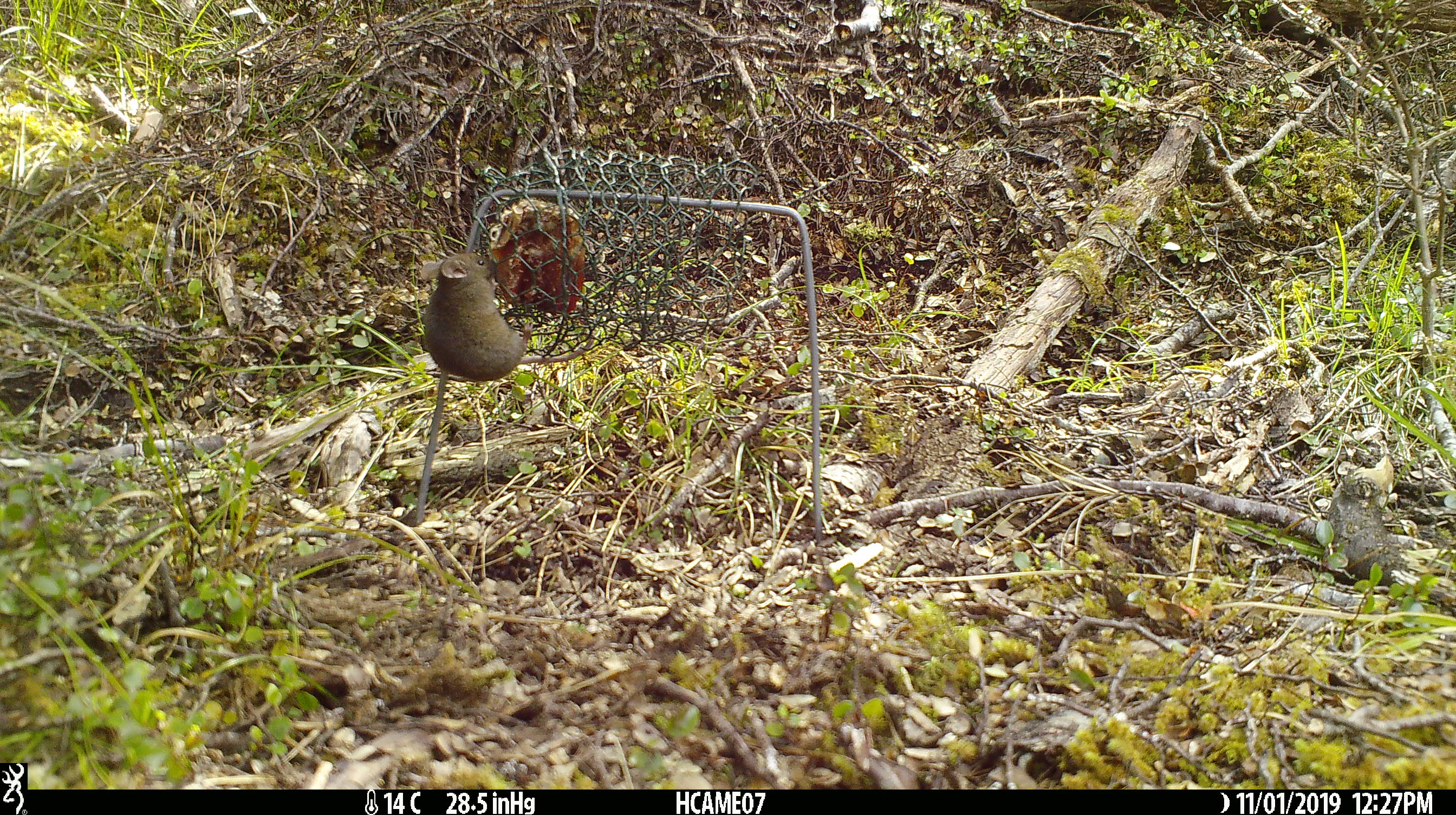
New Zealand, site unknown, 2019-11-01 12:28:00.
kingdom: Animalia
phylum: Chordata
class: Mammalia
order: Rodentia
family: Muridae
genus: Mus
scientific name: Mus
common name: mouse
Mouse (Mus).